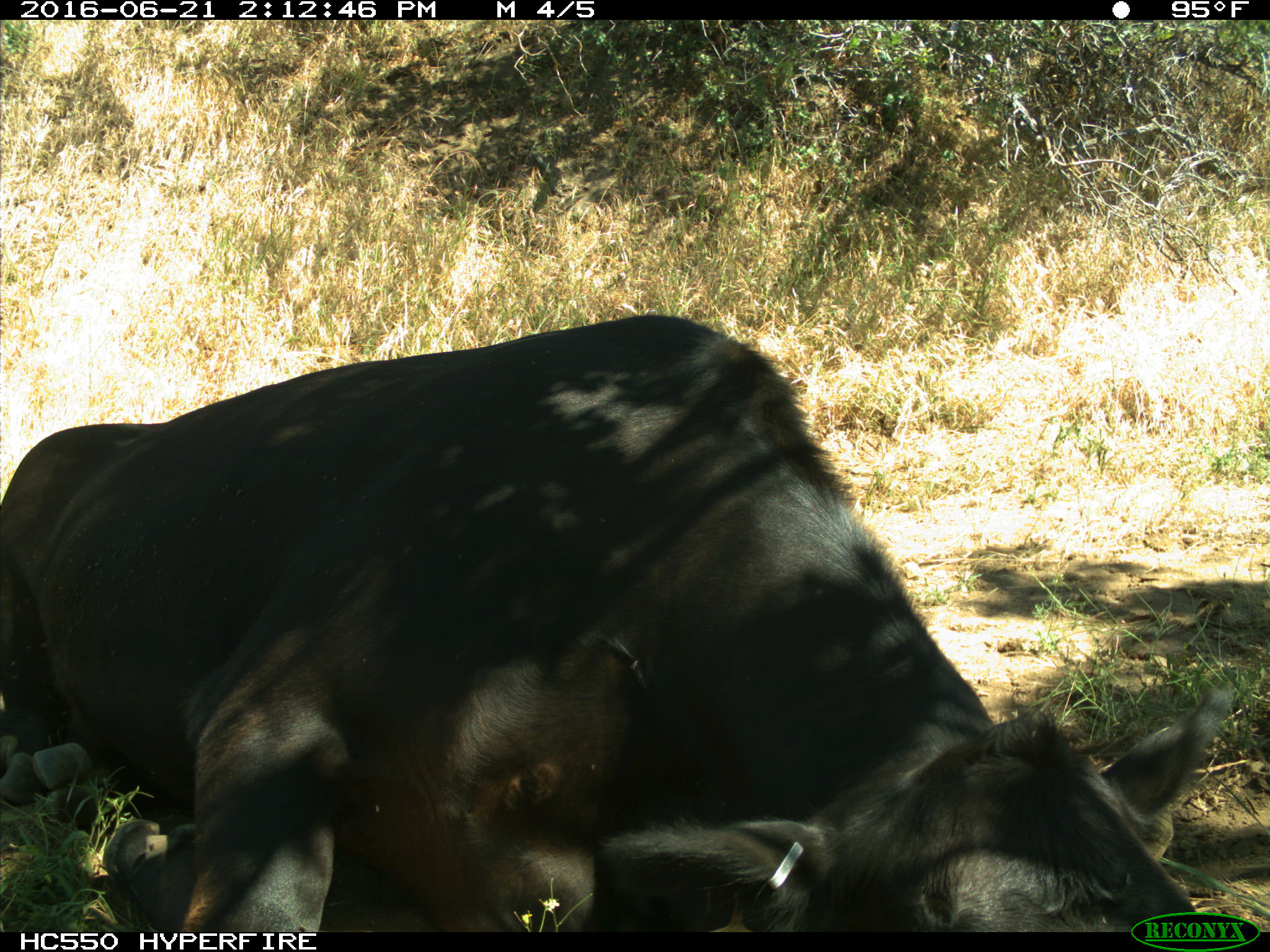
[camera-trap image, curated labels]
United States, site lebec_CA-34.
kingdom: Animalia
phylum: Chordata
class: Mammalia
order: Artiodactyla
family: Bovidae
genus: Bos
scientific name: Bos taurus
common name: domestic cow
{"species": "Bos taurus (domestic cow)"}